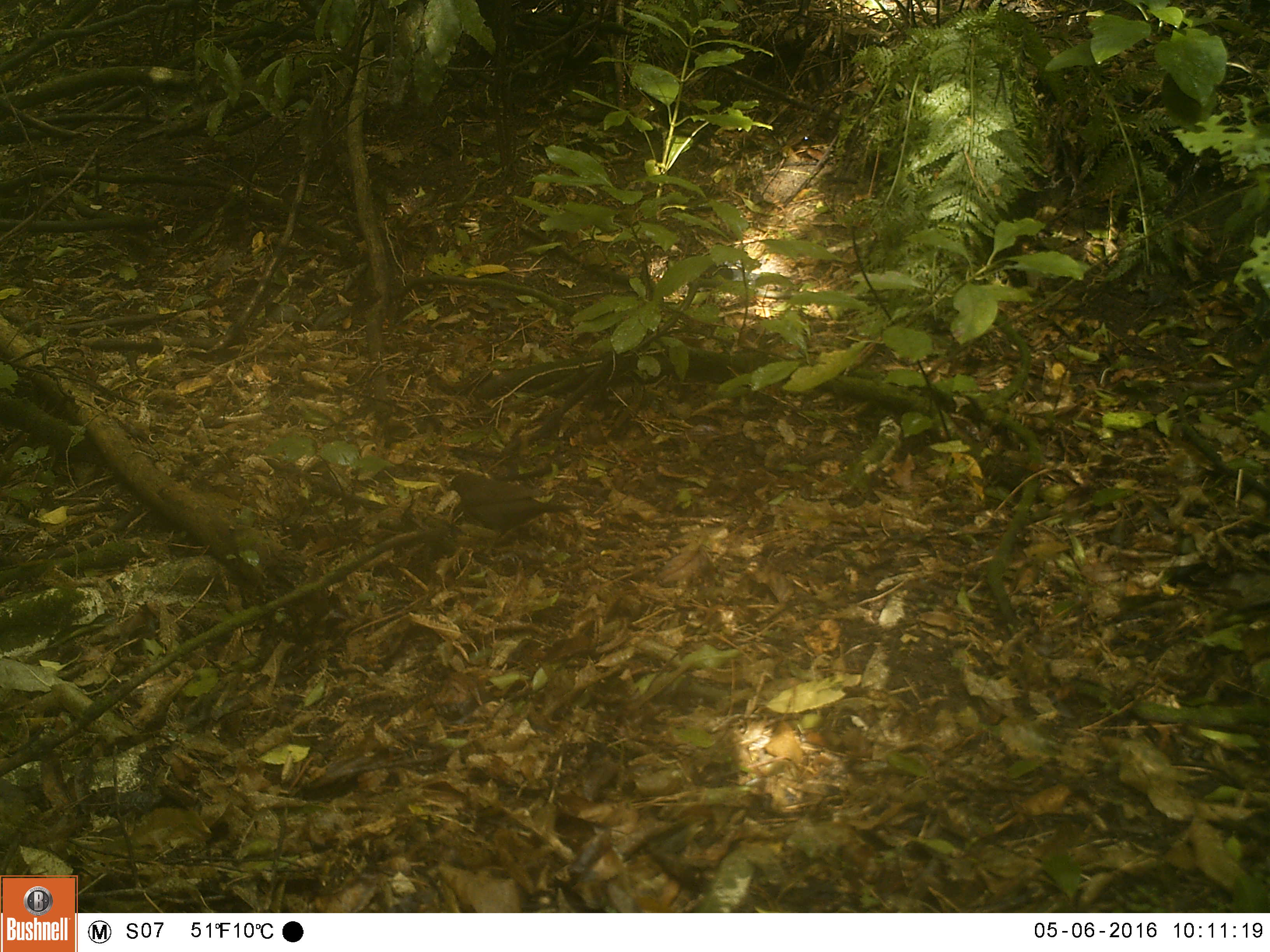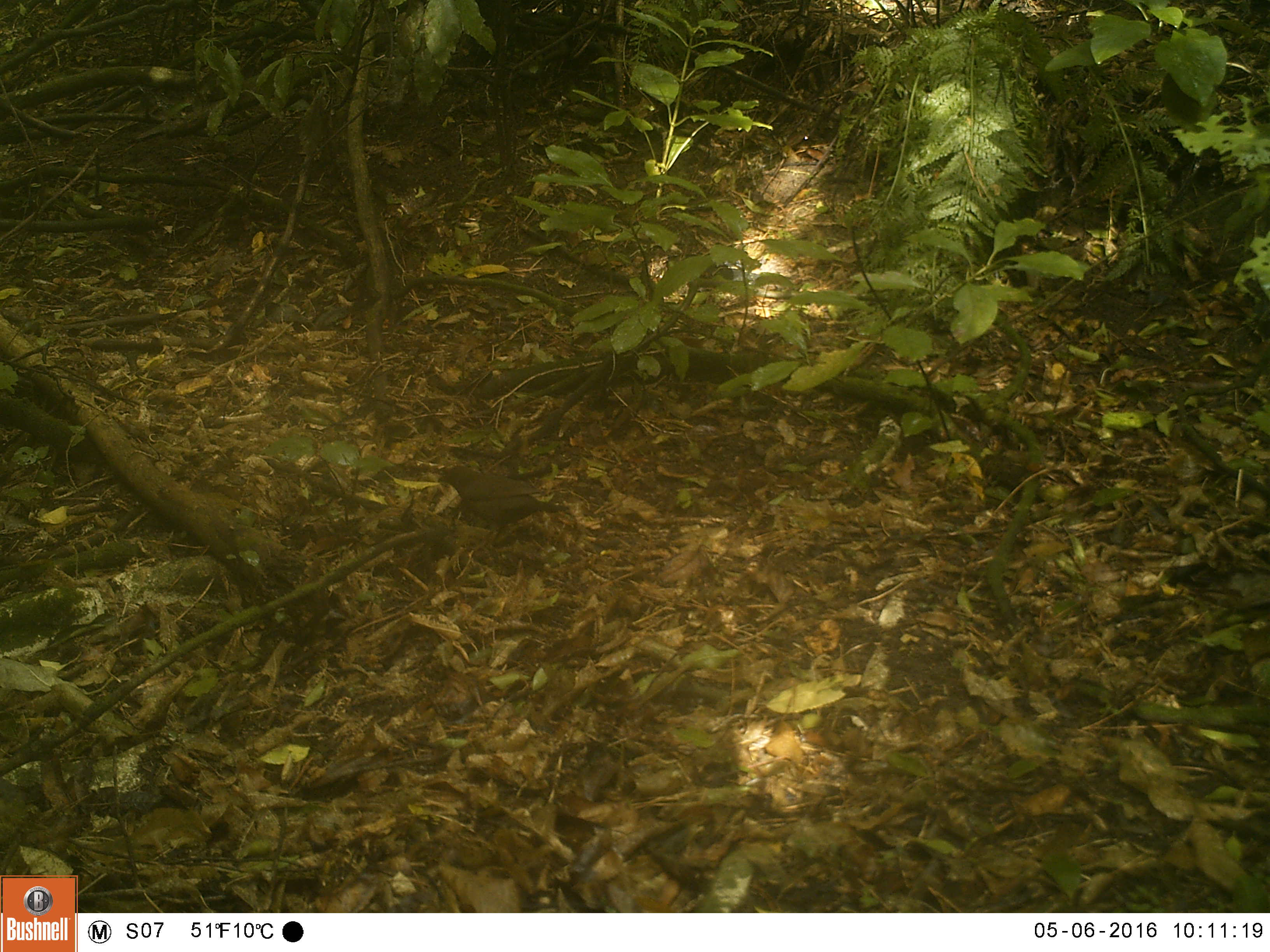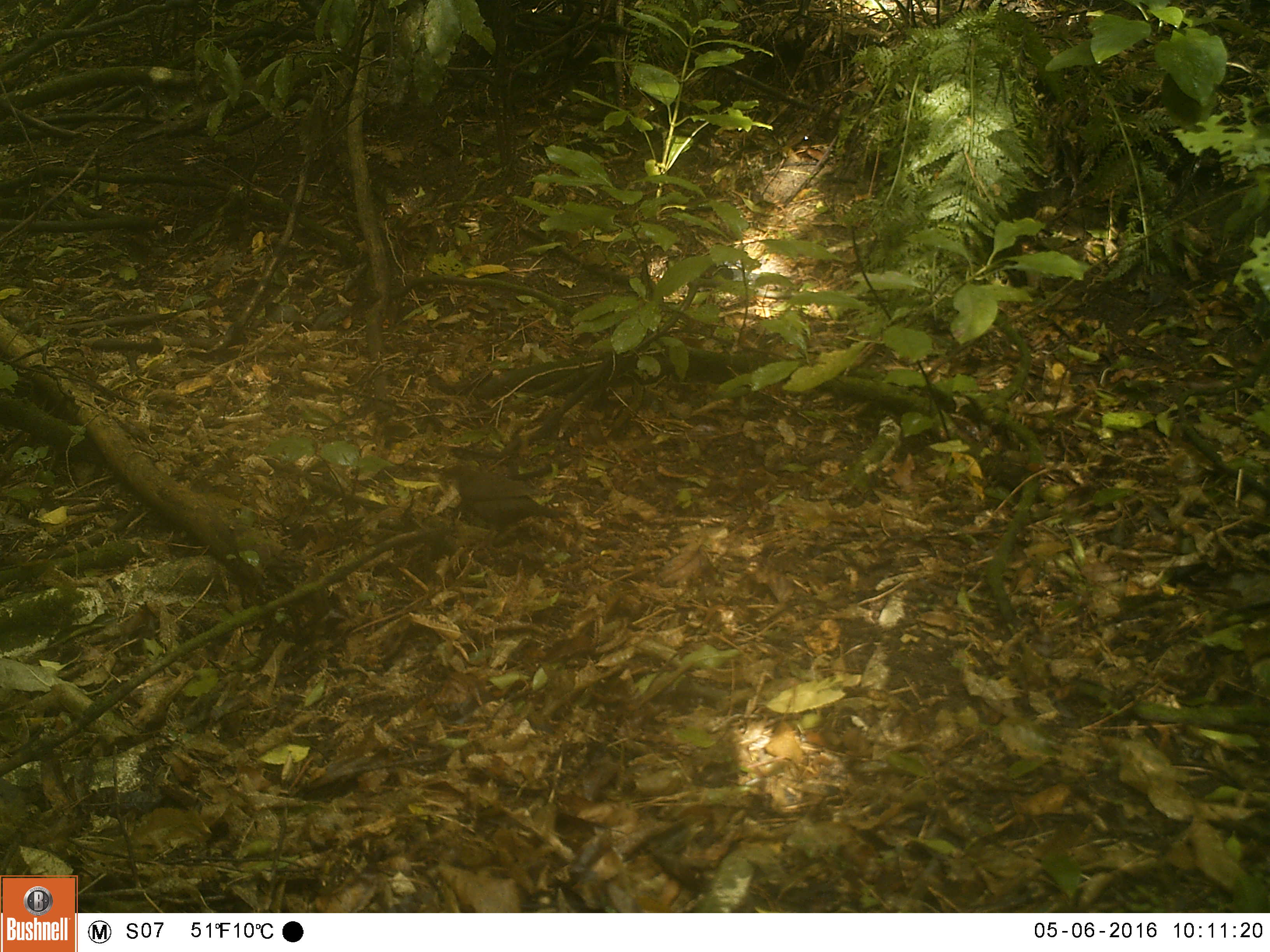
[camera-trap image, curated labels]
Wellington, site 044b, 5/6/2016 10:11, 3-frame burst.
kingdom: Animalia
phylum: Chordata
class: Aves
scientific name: Aves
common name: bird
Bird (Aves).